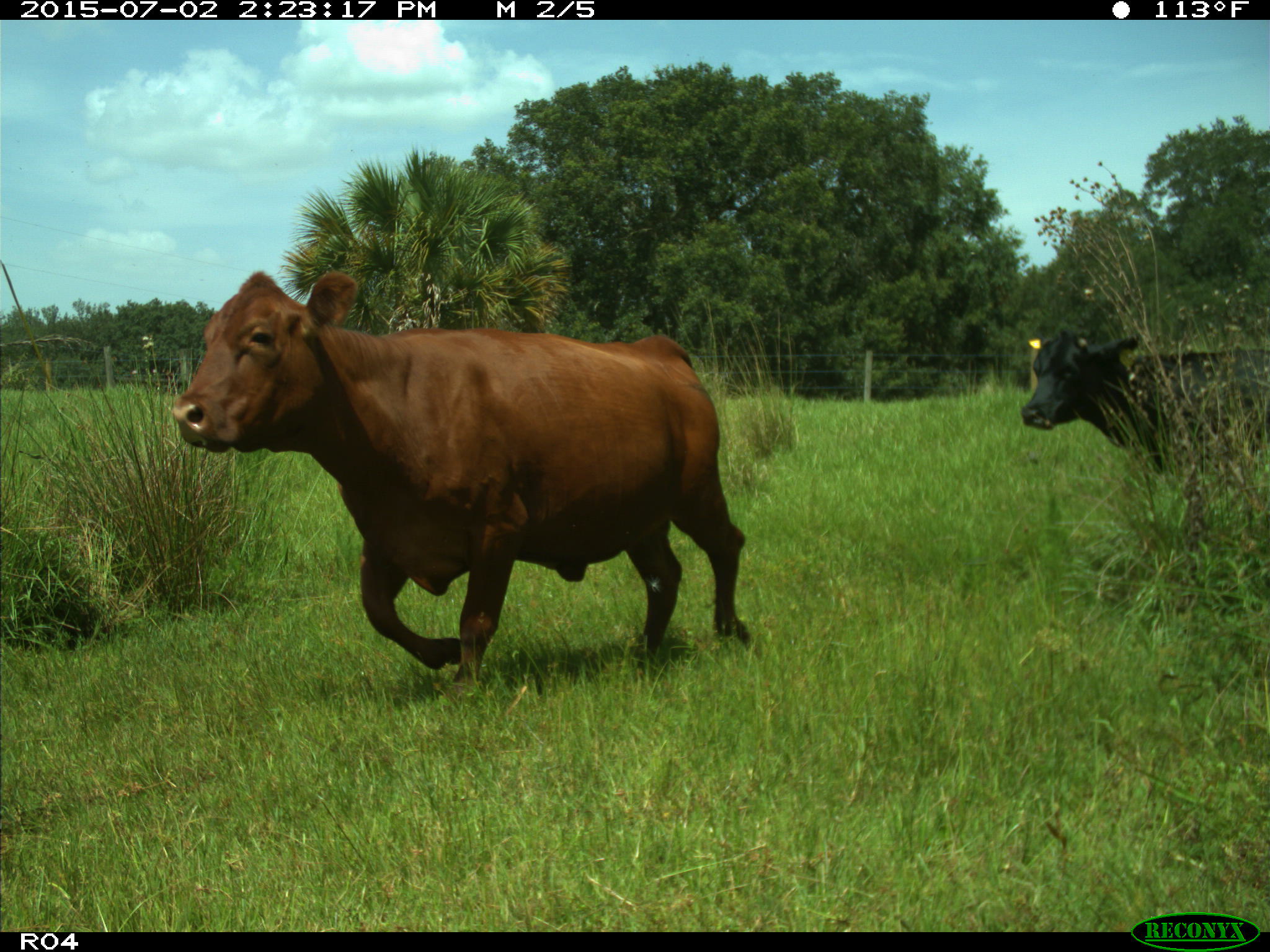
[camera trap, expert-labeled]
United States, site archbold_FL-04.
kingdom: Animalia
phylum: Chordata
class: Mammalia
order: Artiodactyla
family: Bovidae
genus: Bos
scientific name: Bos taurus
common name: domestic cow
Bos taurus (domestic cow).